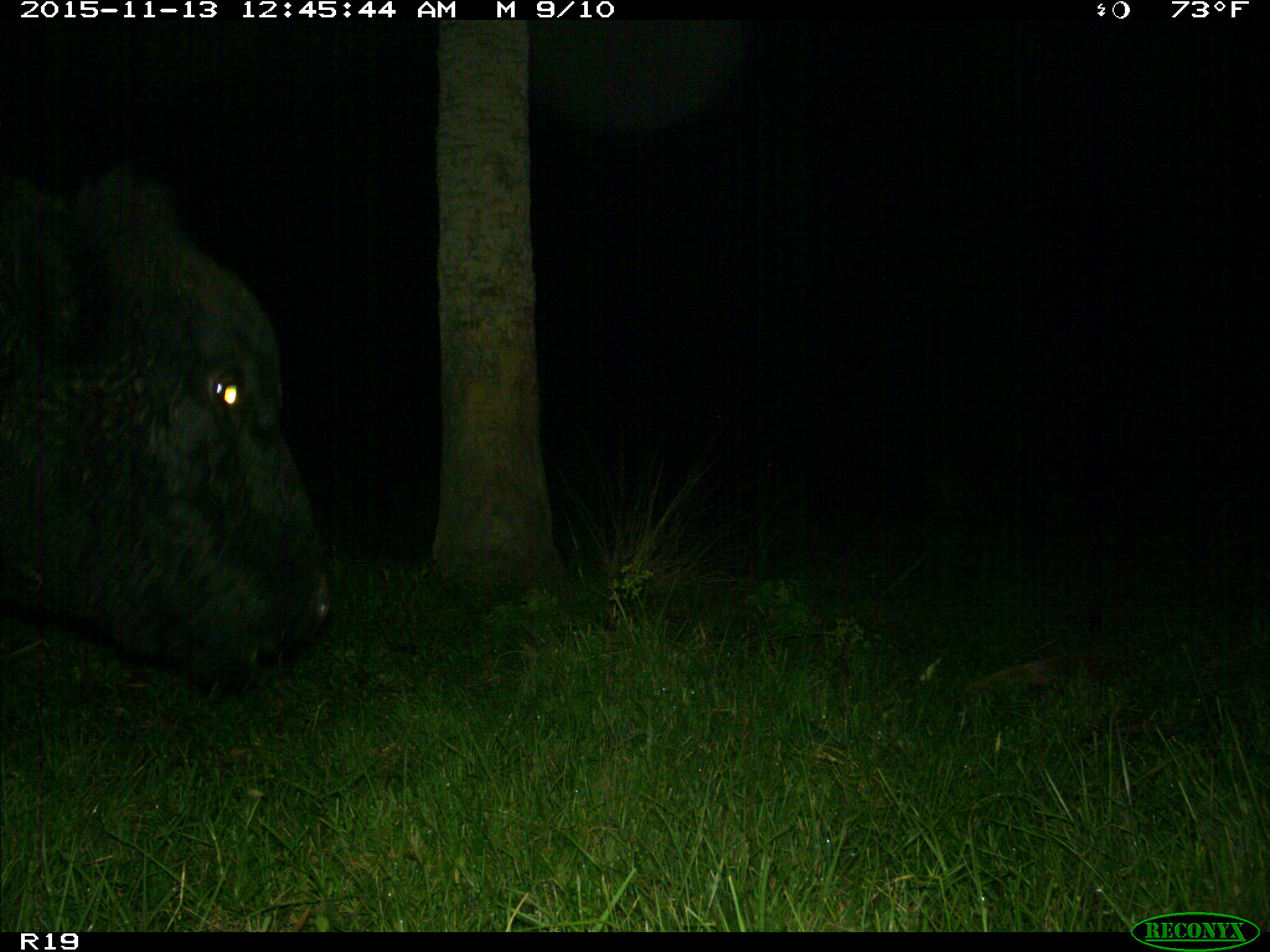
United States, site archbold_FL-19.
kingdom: Animalia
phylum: Chordata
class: Mammalia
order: Artiodactyla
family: Bovidae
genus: Bos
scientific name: Bos taurus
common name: domestic cow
Bos taurus (domestic cow).